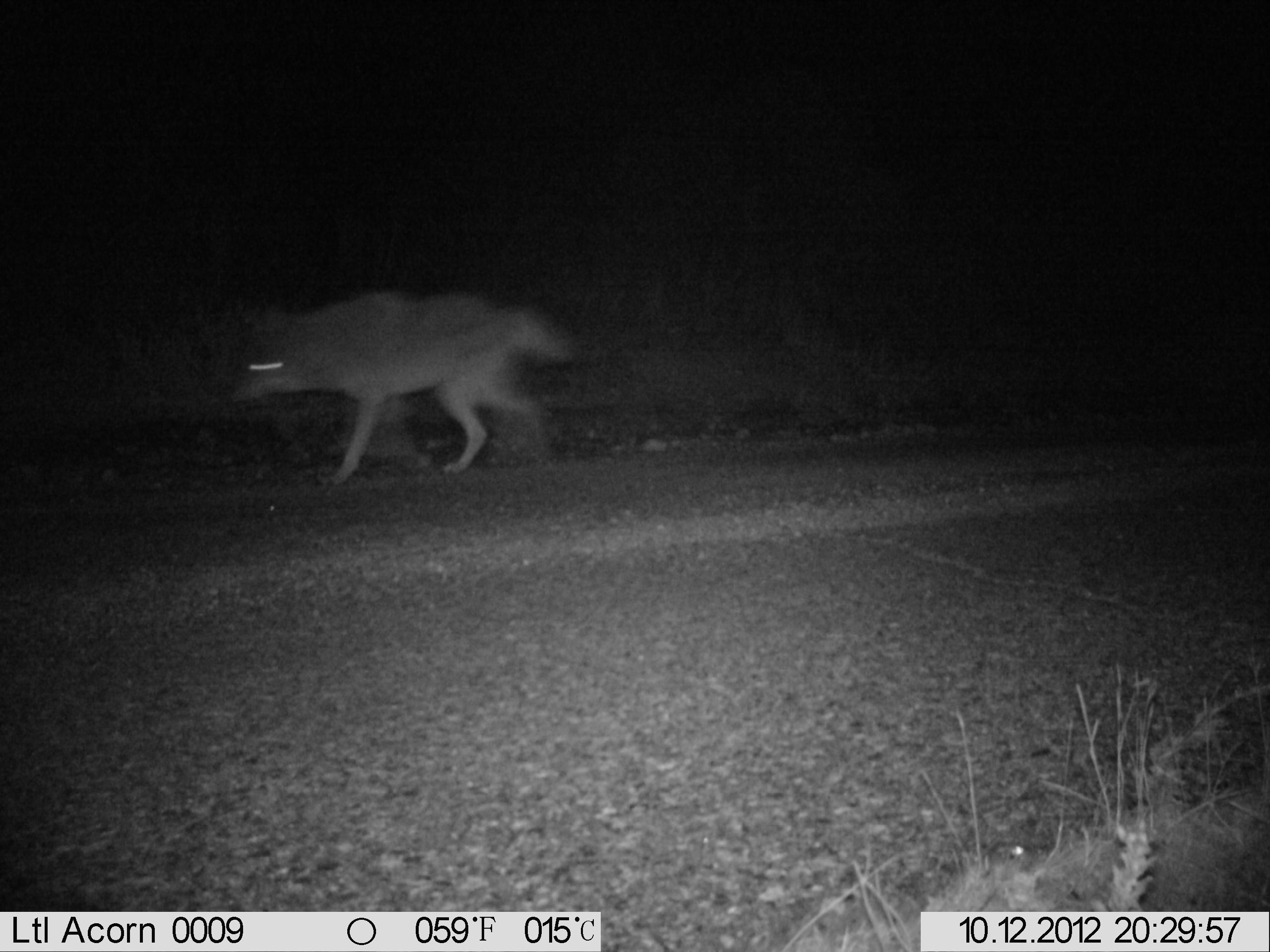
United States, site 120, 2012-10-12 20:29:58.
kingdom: Animalia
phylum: Chordata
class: Mammalia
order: Carnivora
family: Canidae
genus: Canis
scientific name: Canis latrans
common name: coyote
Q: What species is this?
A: Coyote (Canis latrans).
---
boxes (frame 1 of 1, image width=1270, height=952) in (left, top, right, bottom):
coyote: (221, 279, 572, 486)